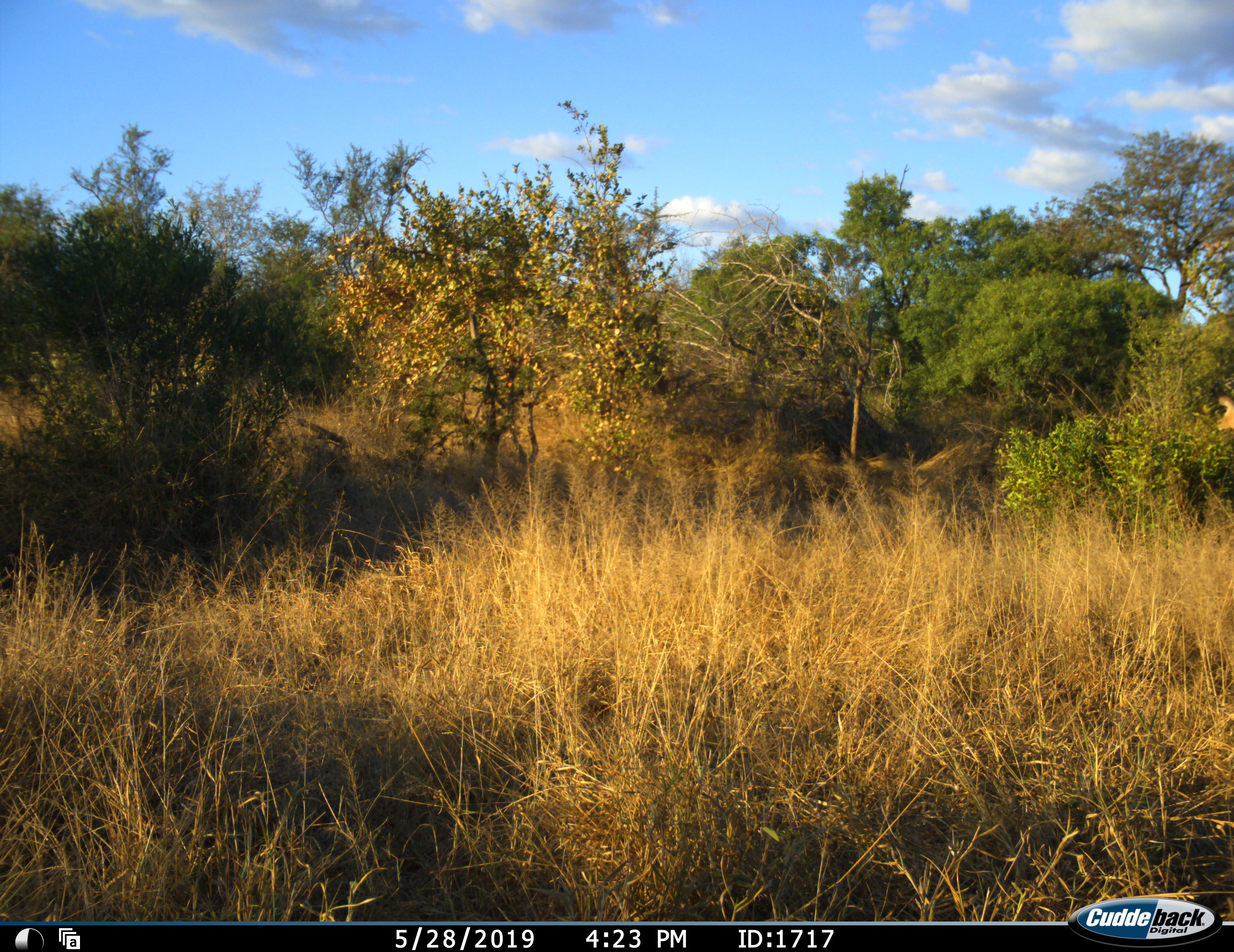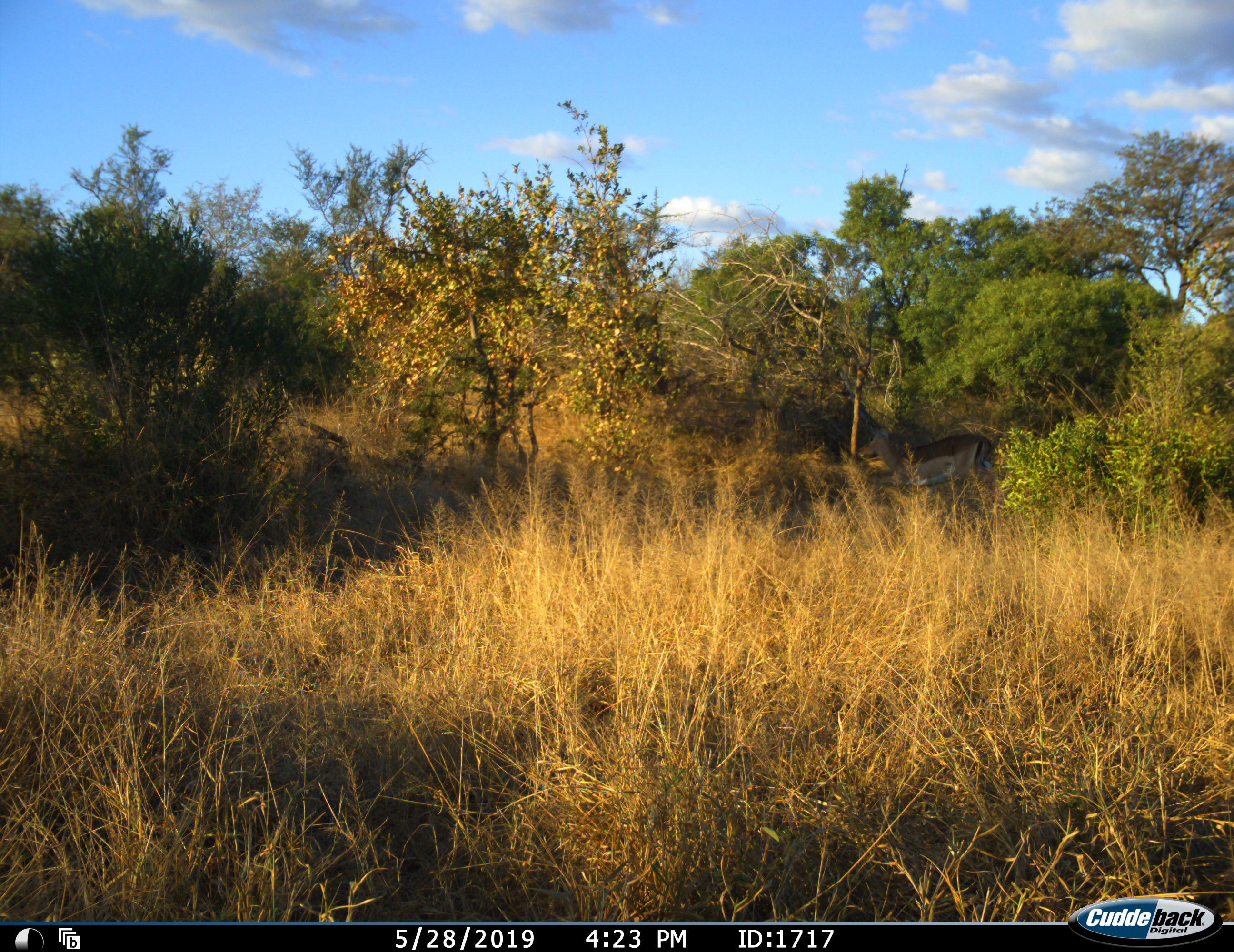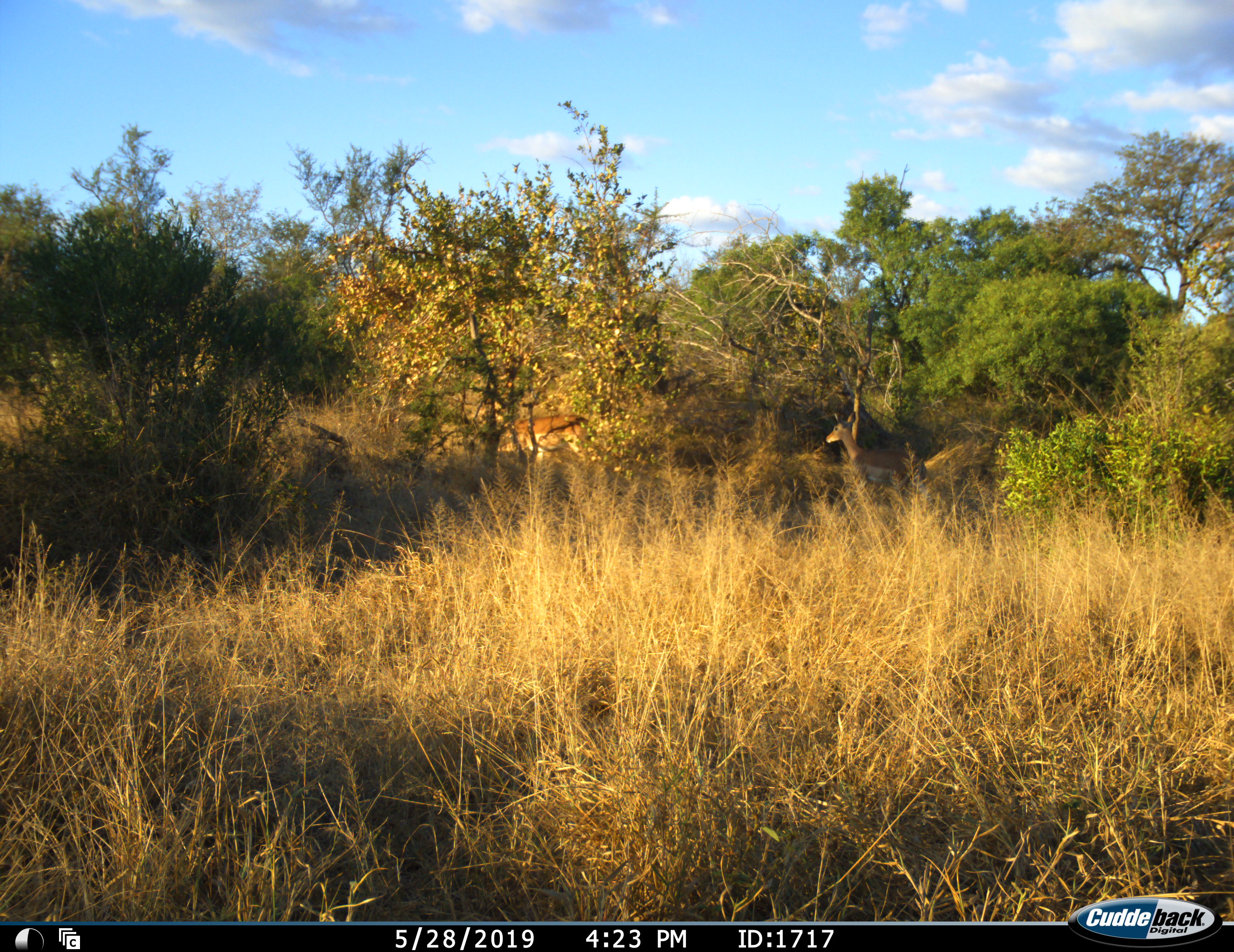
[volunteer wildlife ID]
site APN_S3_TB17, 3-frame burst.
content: unidentified animal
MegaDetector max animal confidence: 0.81